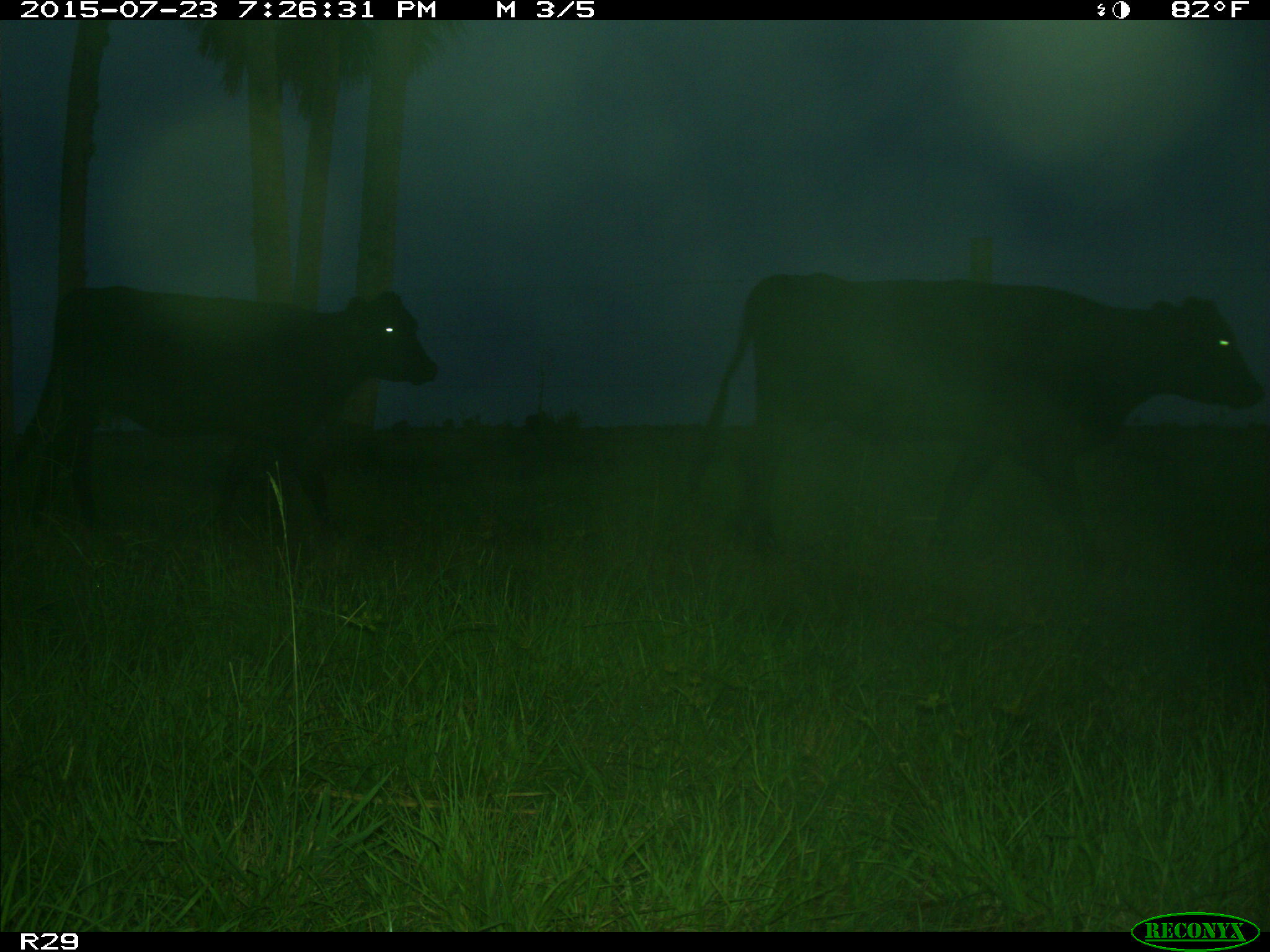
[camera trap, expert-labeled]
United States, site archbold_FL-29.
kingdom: Animalia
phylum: Chordata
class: Mammalia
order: Artiodactyla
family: Bovidae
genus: Bos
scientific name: Bos taurus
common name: domestic cow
Bos taurus (domestic cow).